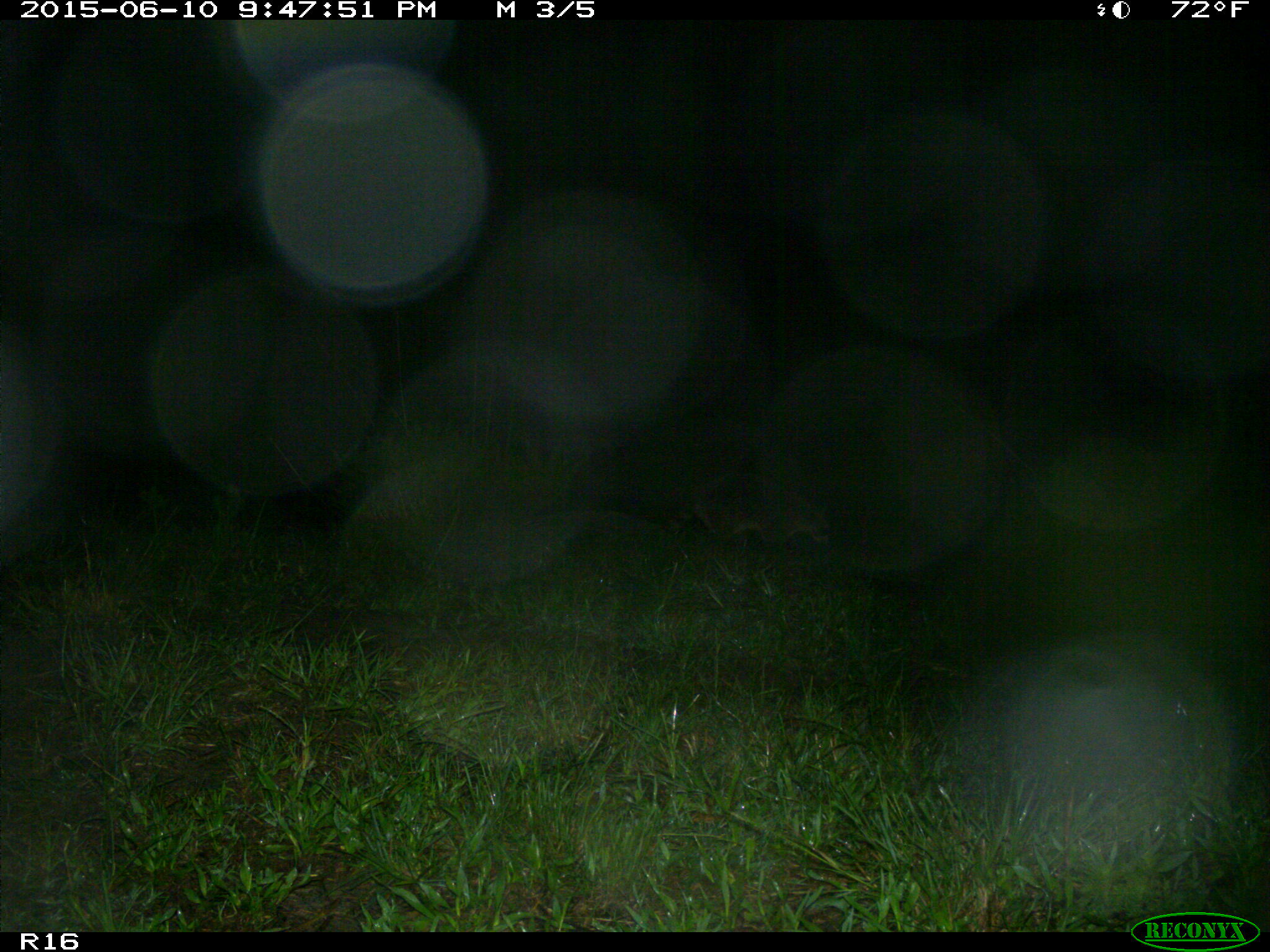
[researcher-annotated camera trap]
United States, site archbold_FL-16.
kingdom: Animalia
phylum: Chordata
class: Mammalia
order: Carnivora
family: Procyonidae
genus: Procyon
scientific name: Procyon lotor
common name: common raccoon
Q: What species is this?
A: Procyon lotor (common raccoon).